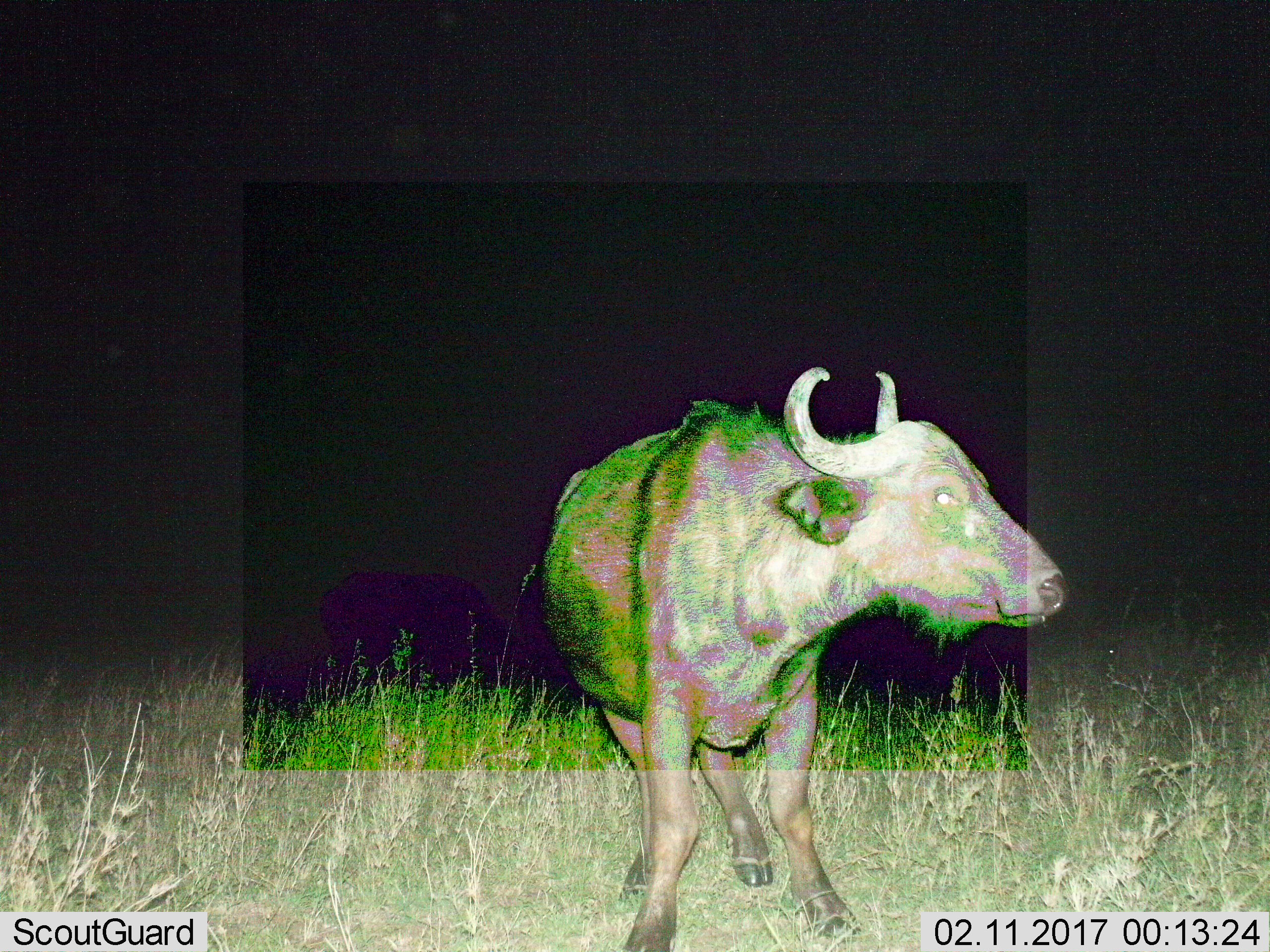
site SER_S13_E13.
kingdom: Animalia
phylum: Chordata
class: Mammalia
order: Artiodactyla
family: Bovidae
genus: Syncerus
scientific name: Syncerus caffer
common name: african buffalo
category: buffalo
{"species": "buffalo (african buffalo) (Syncerus caffer)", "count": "1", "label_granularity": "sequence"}